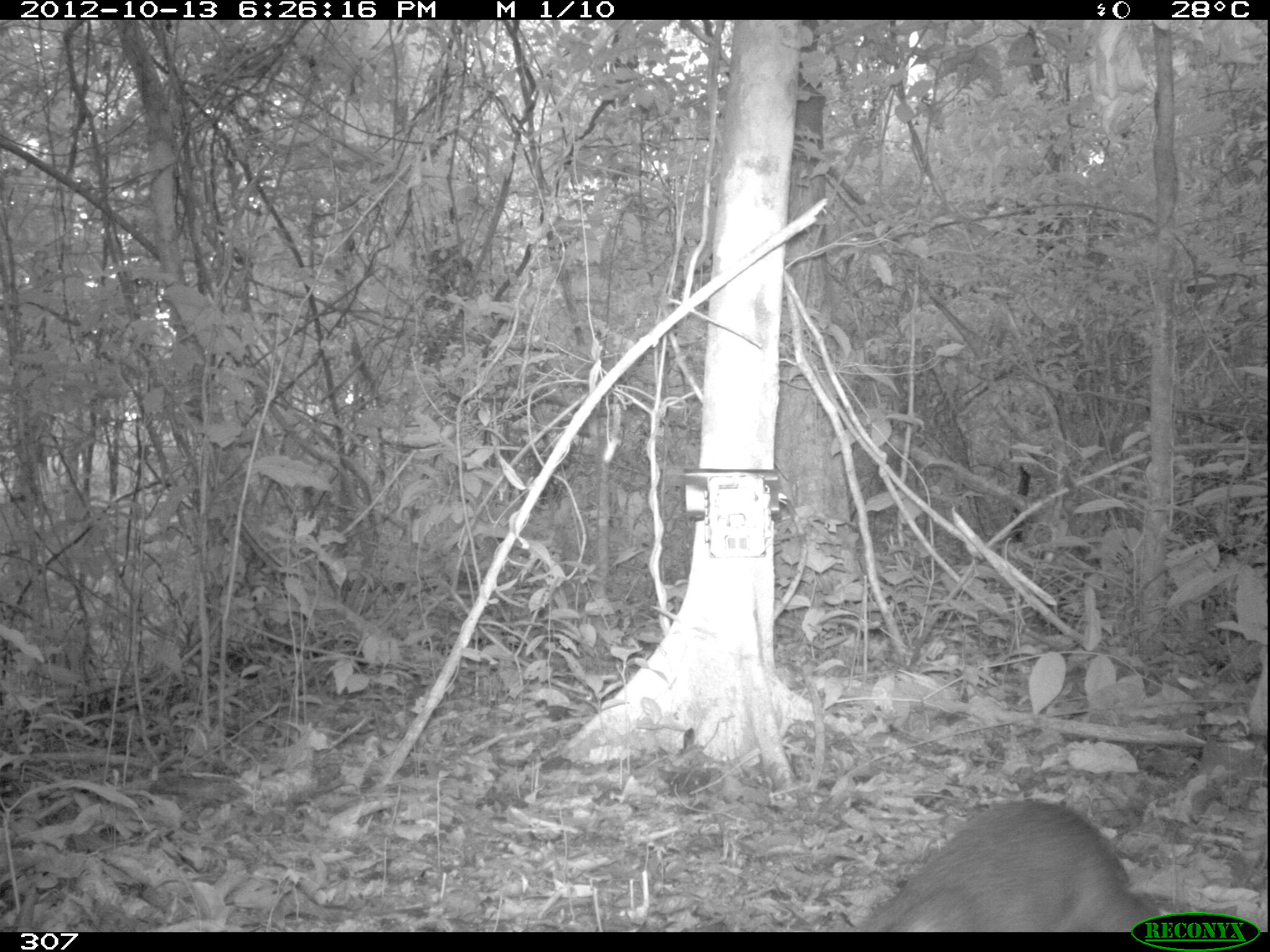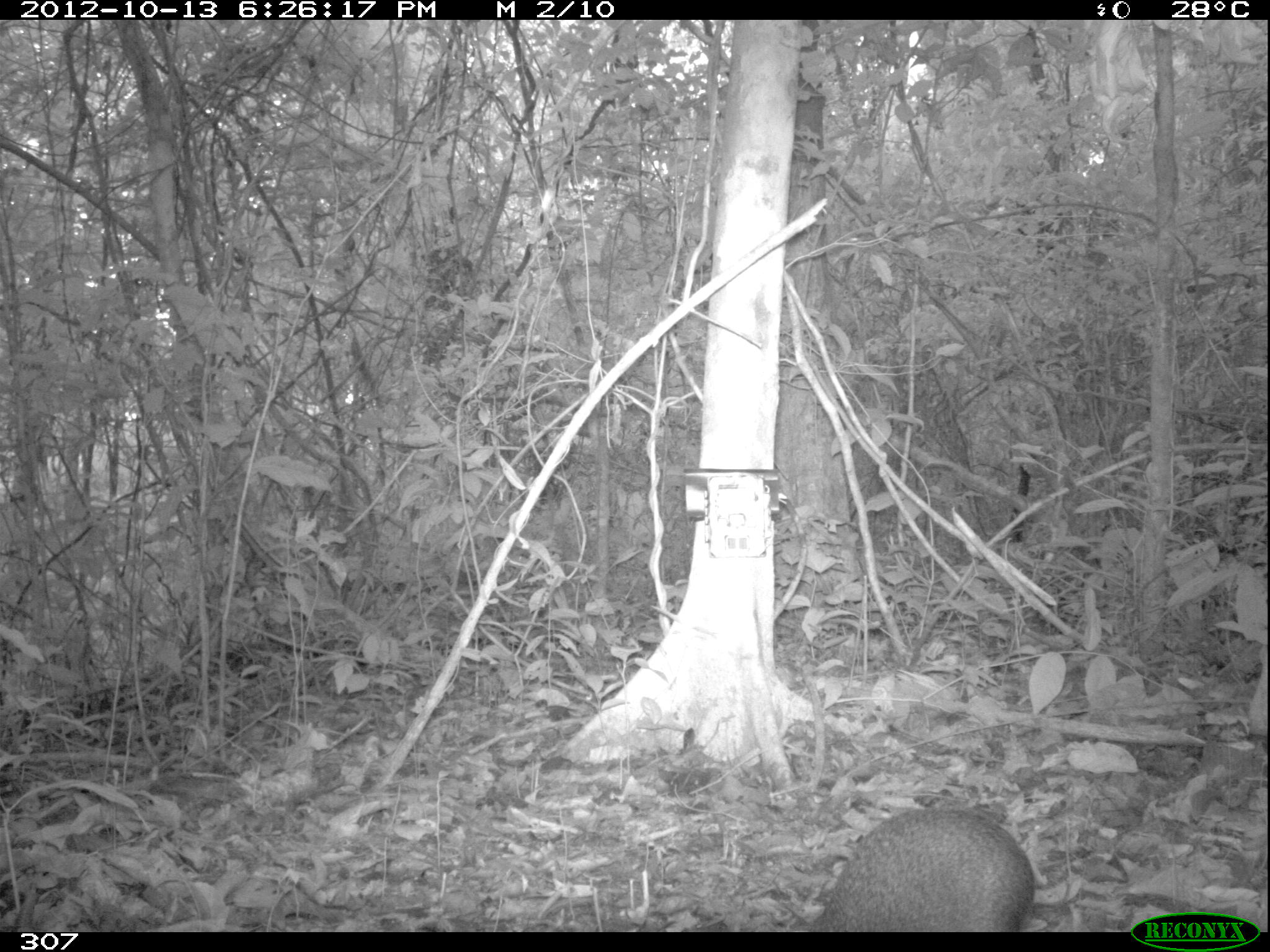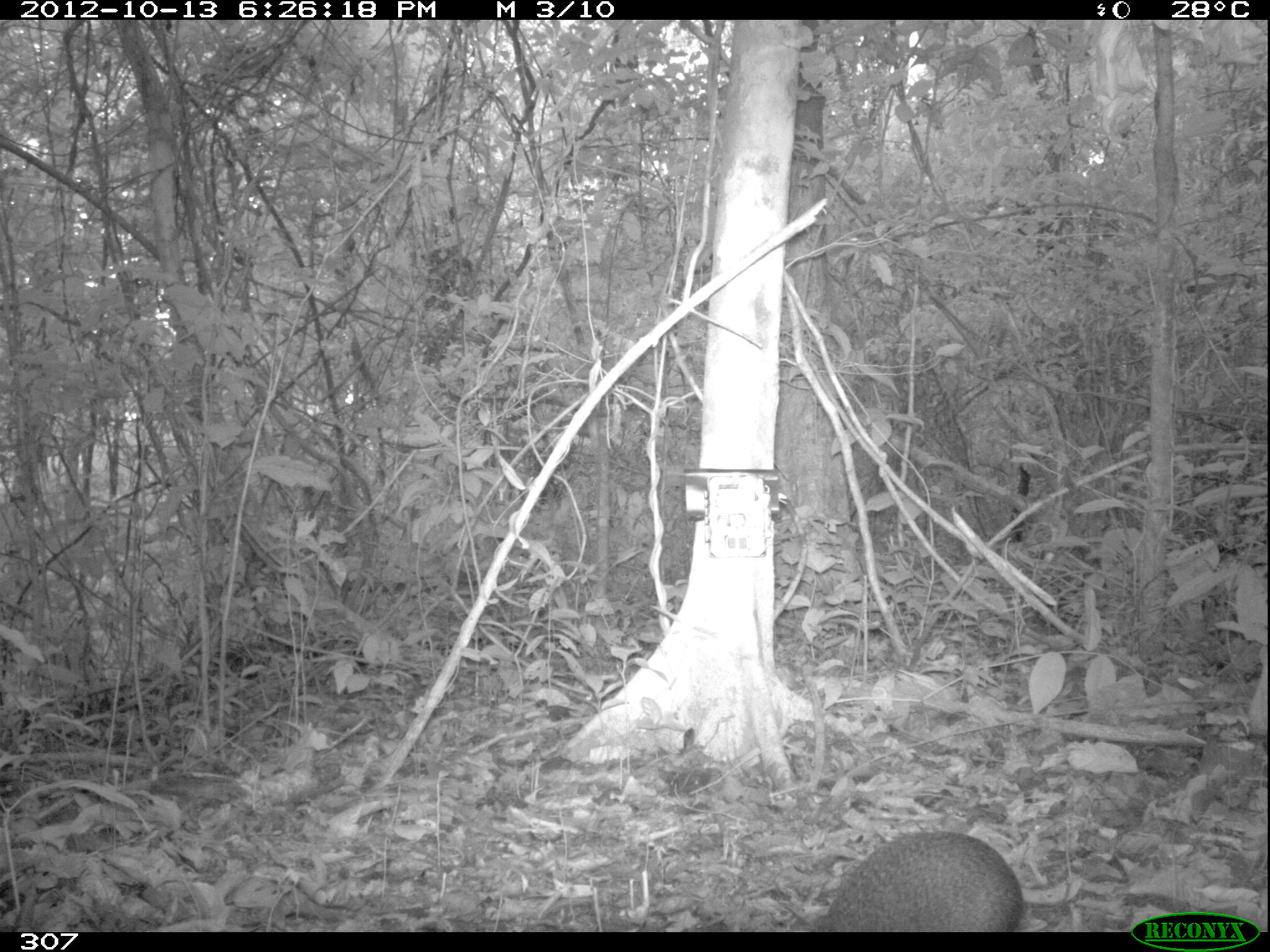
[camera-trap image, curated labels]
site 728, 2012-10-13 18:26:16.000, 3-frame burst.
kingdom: Animalia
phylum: Chordata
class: Mammalia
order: Rodentia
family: Dasyproctidae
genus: Dasyprocta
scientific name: Dasyprocta punctata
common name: central american agouti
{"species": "Dasyprocta punctata (central american agouti)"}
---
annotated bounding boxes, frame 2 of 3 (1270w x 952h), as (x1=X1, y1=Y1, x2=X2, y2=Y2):
dasyprocta punctata: (x1=805, y1=804, x2=1034, y2=931)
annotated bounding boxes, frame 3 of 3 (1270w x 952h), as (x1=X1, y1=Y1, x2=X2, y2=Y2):
dasyprocta punctata: (x1=817, y1=827, x2=1026, y2=932)